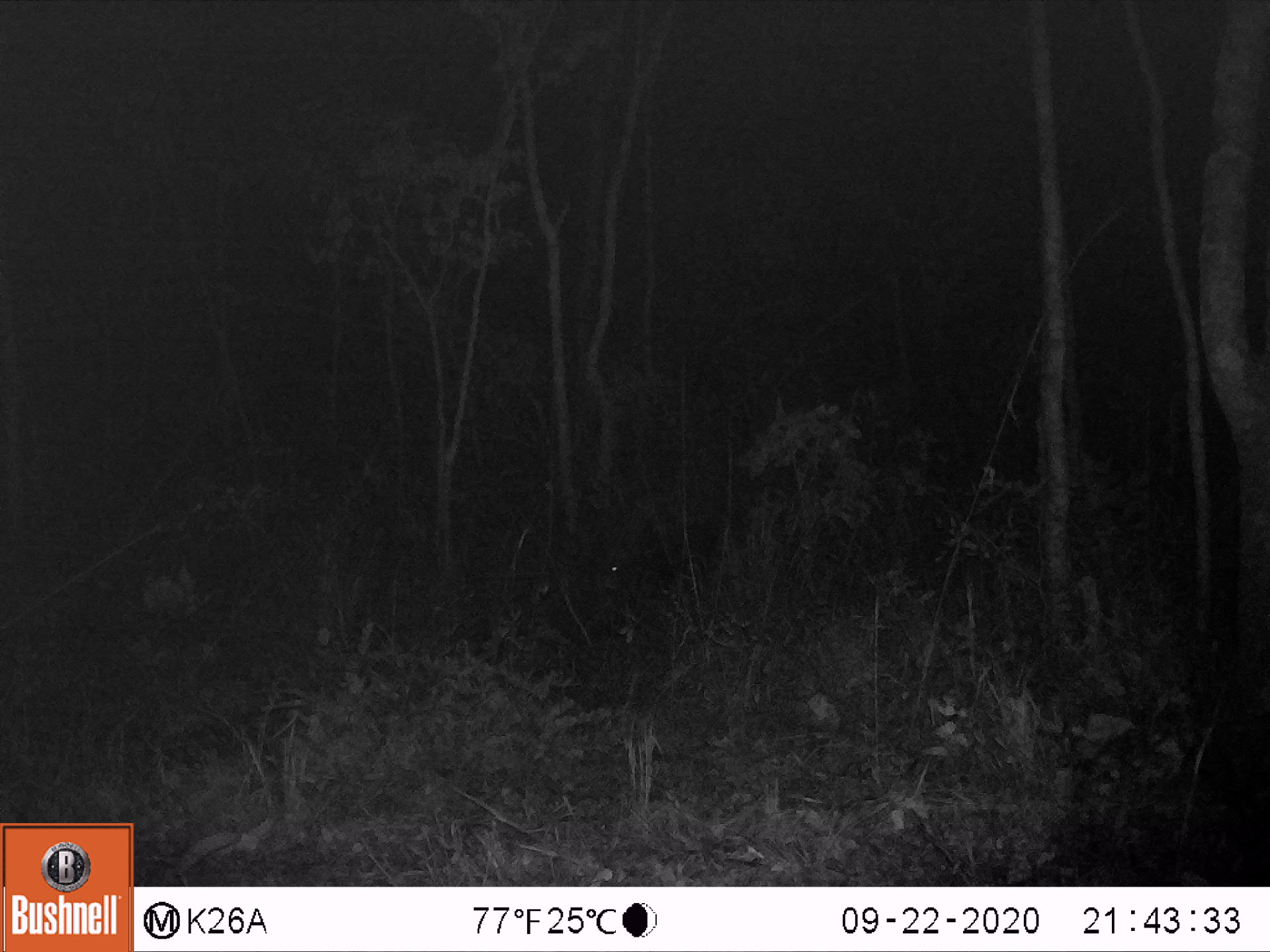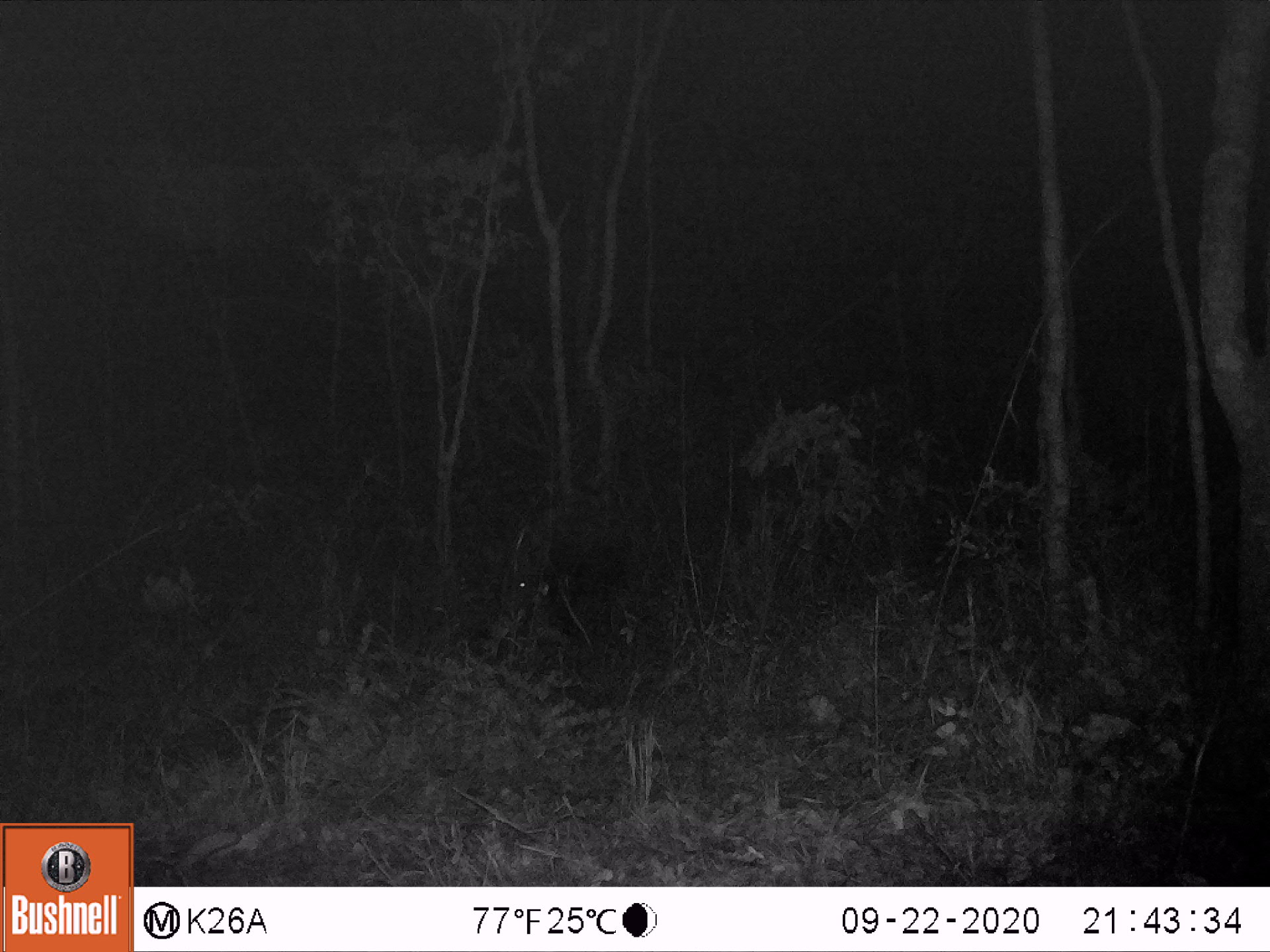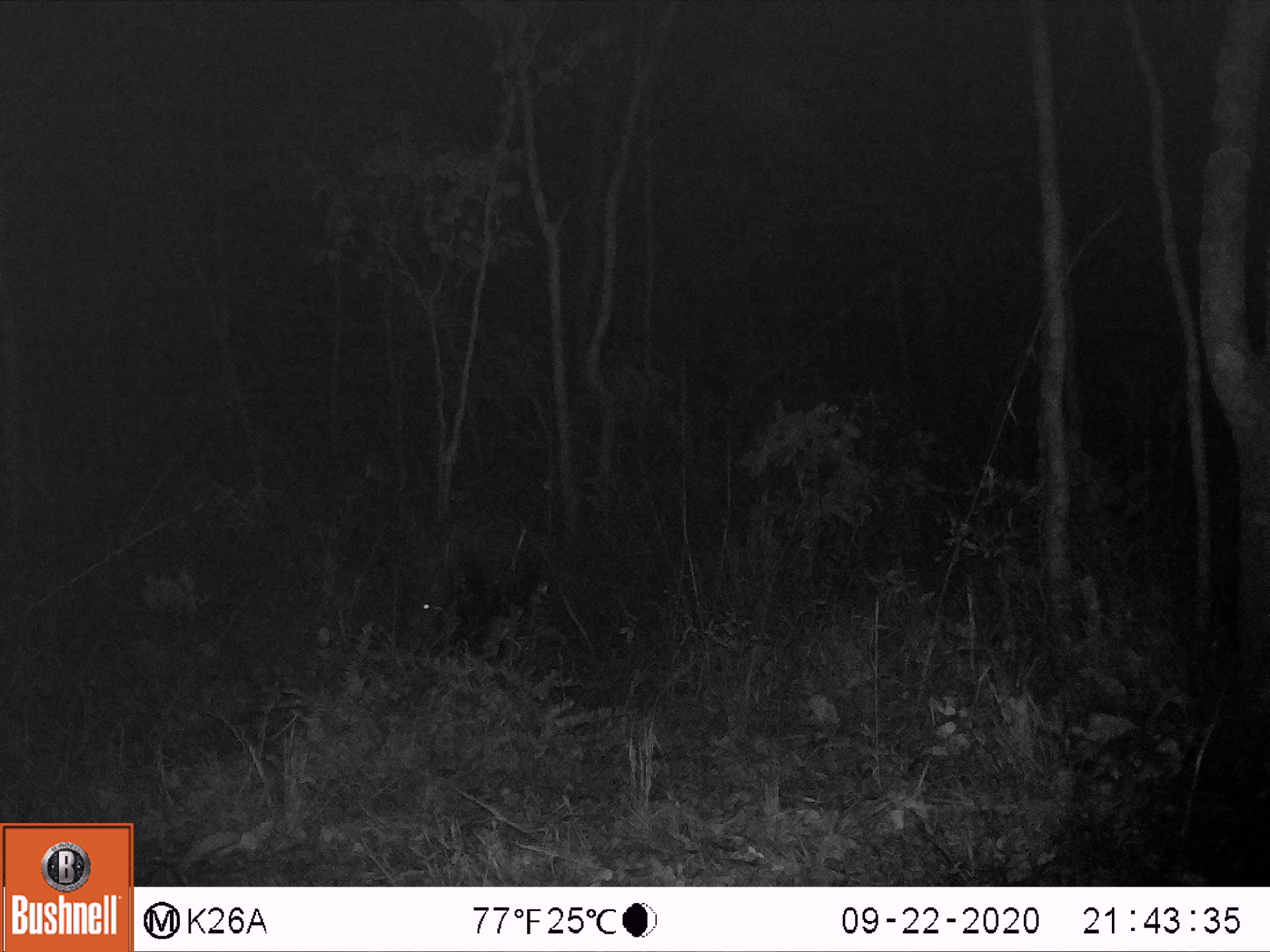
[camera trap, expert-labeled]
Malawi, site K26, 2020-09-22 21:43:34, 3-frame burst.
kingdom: Animalia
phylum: Chordata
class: Mammalia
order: Artiodactyla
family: Suidae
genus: Potamochoerus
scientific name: Potamochoerus larvatus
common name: bushpig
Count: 1.